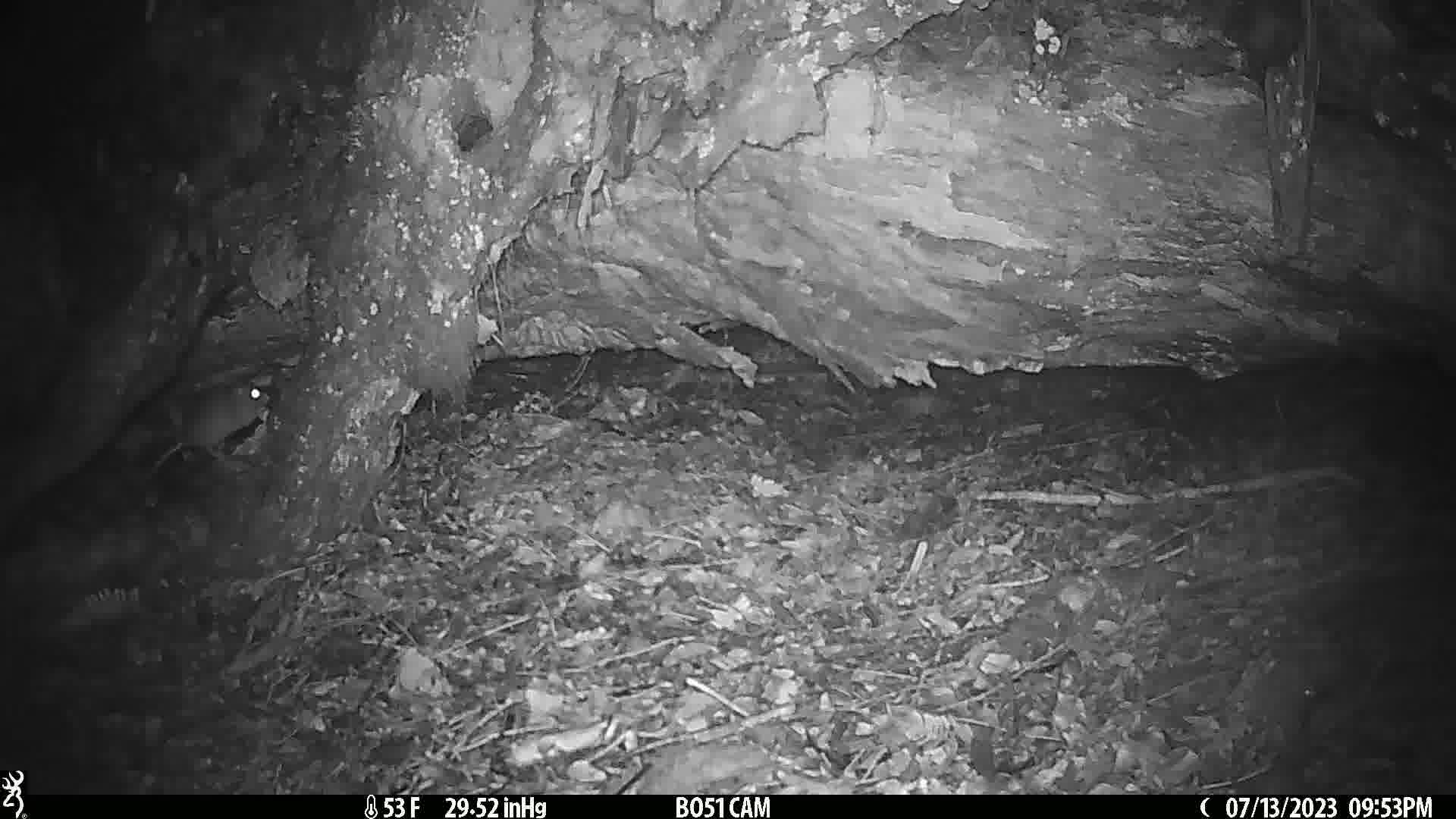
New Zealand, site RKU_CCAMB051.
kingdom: Animalia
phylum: Chordata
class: Mammalia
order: Rodentia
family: Muridae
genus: Rattus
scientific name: Rattus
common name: rat